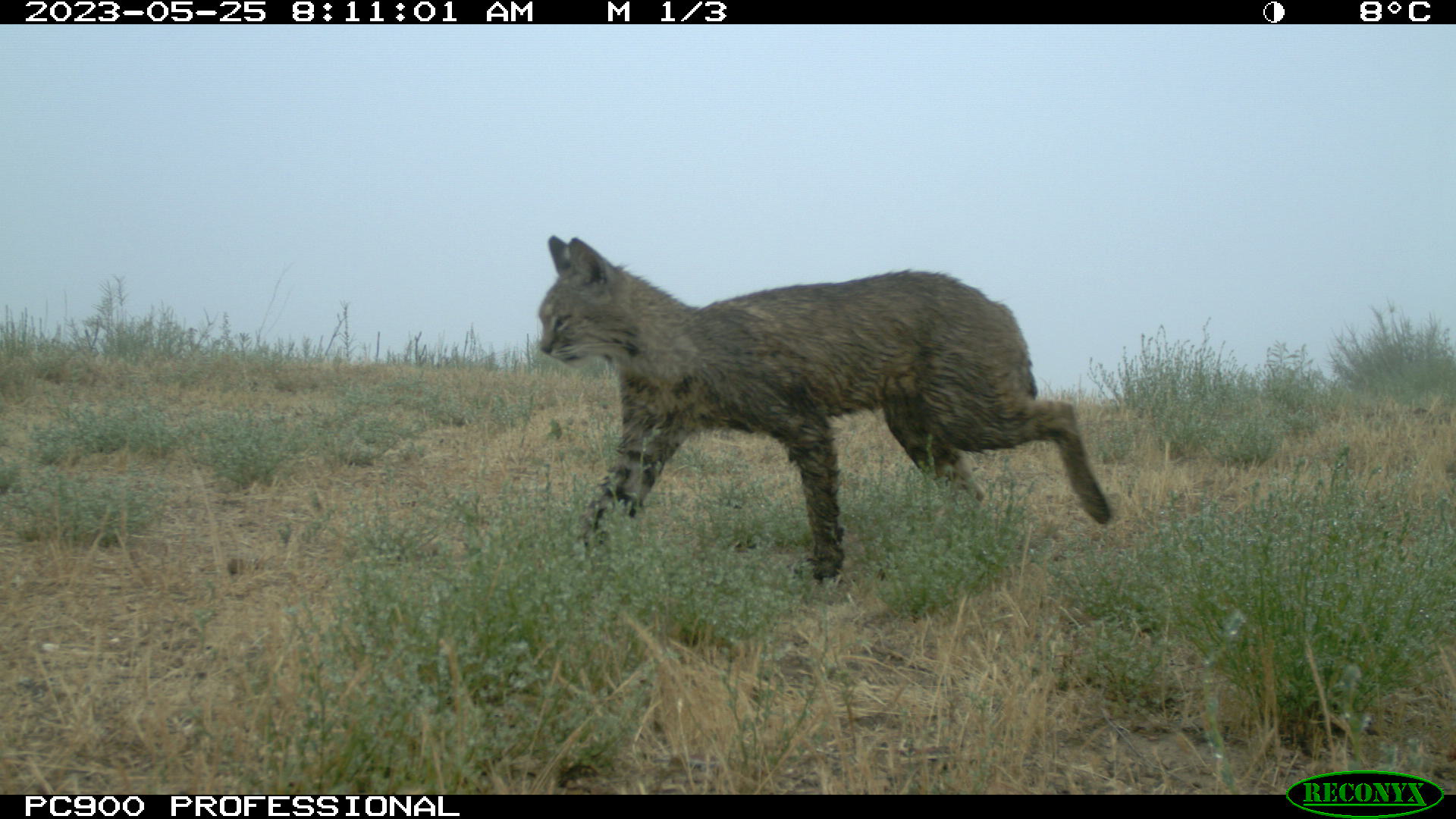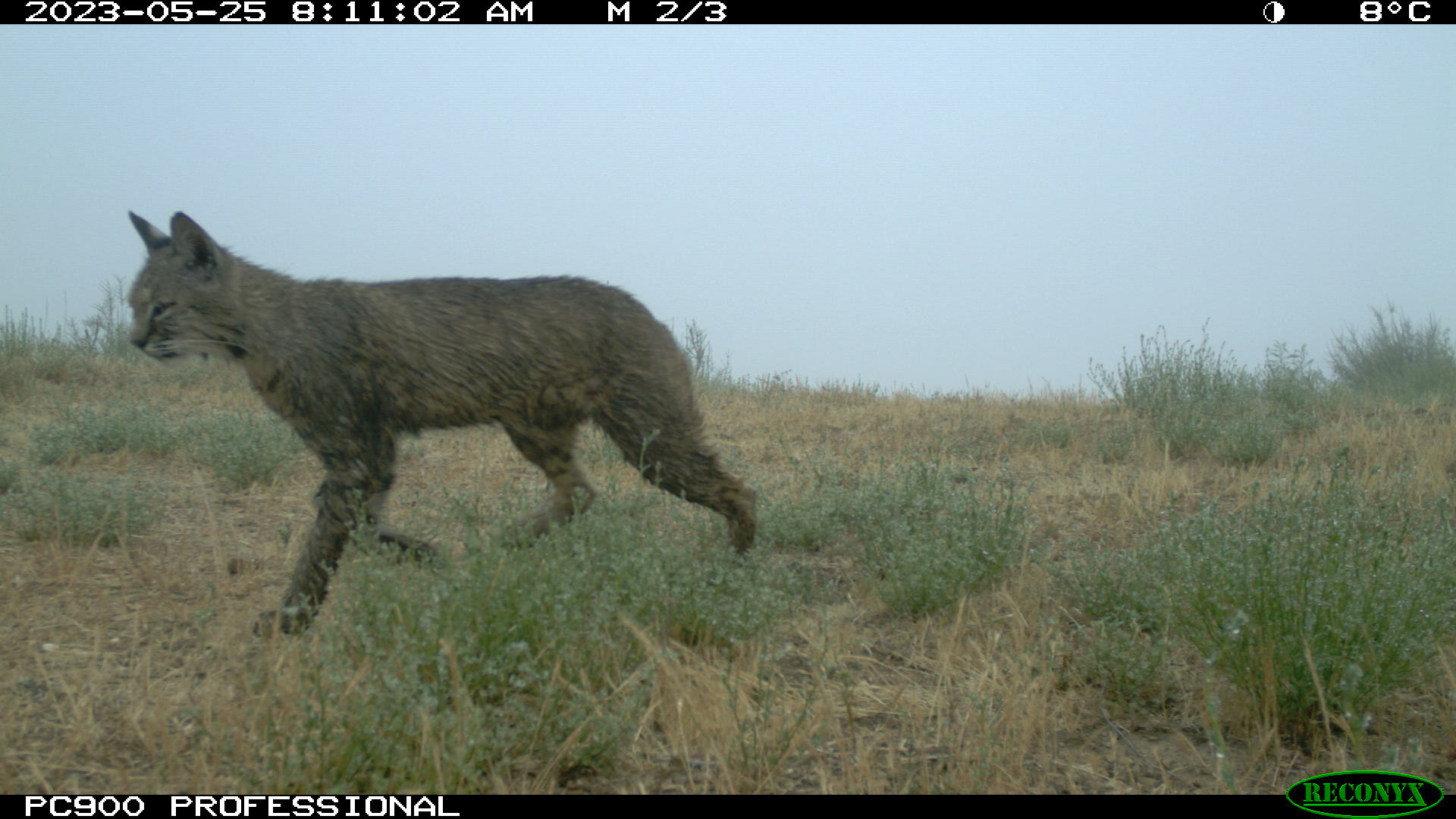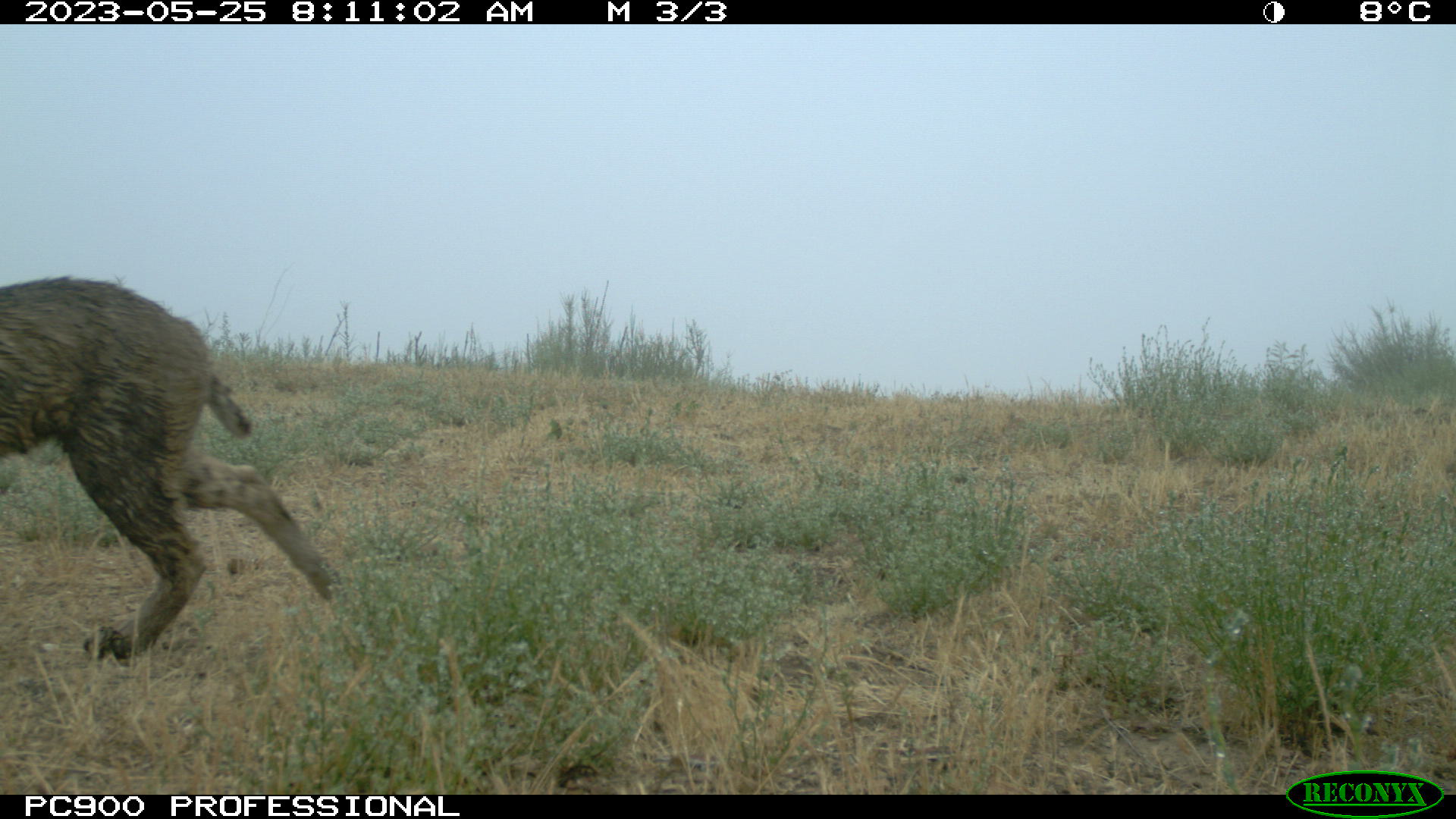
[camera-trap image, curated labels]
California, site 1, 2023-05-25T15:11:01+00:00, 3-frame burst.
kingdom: Animalia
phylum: Chordata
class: Mammalia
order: Carnivora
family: Felidae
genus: Lynx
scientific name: Lynx rufus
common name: bobcat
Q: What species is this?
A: Bobcat (Lynx rufus).